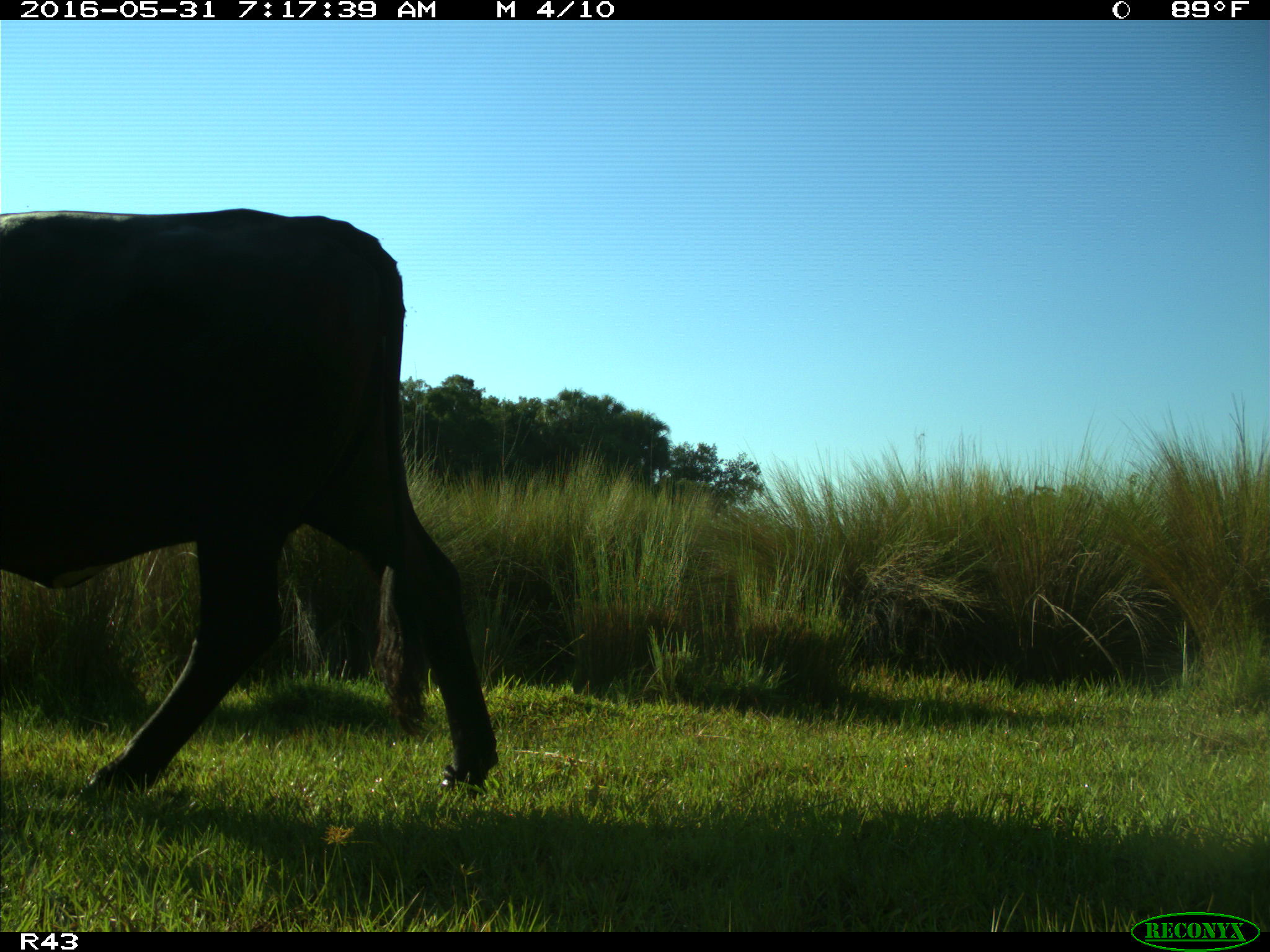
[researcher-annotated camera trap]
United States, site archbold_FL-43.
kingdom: Animalia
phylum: Chordata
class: Mammalia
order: Artiodactyla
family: Bovidae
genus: Bos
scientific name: Bos taurus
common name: domestic cow